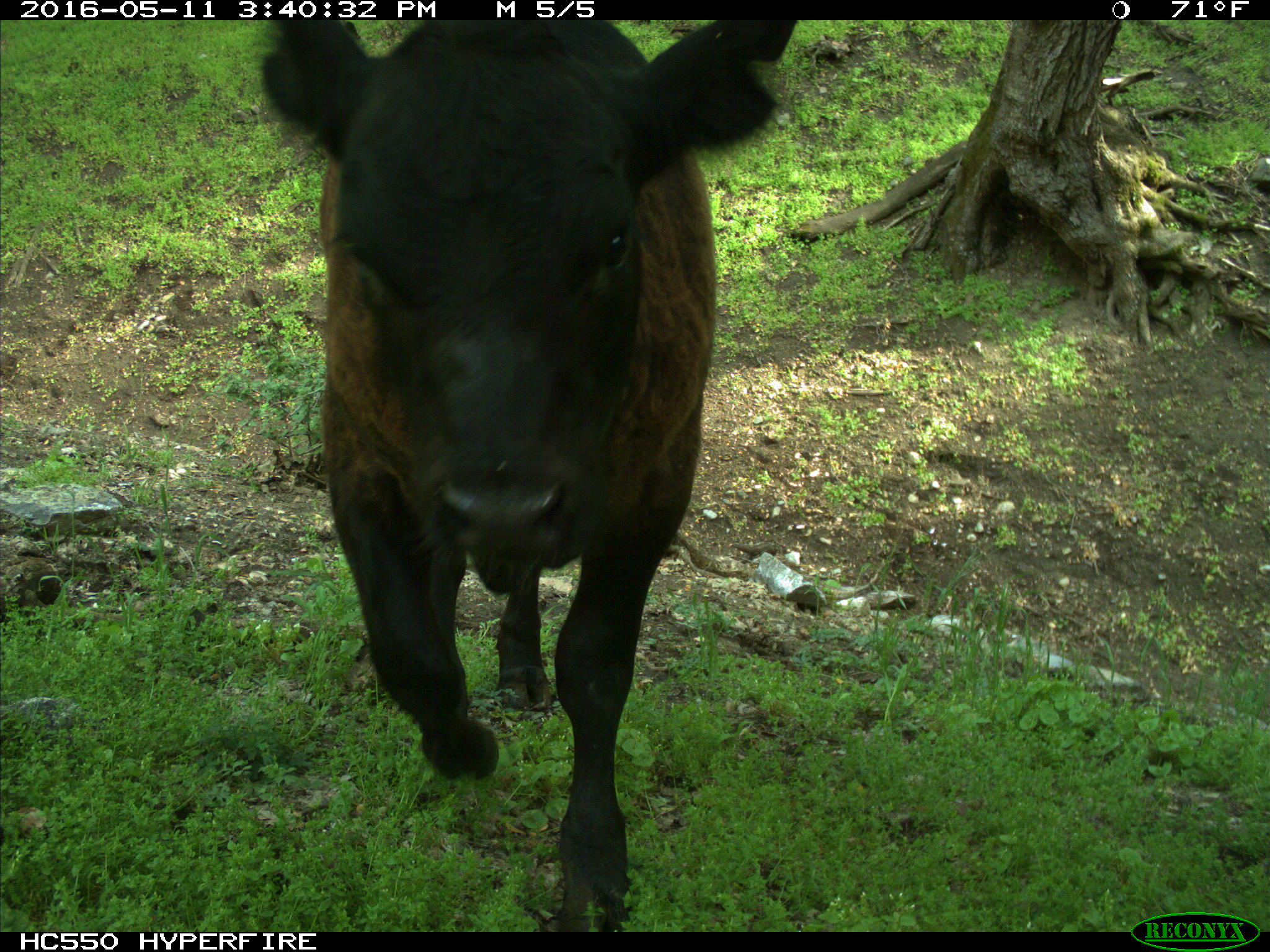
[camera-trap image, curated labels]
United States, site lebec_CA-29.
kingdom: Animalia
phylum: Chordata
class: Mammalia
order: Artiodactyla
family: Bovidae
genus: Bos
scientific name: Bos taurus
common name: domestic cow